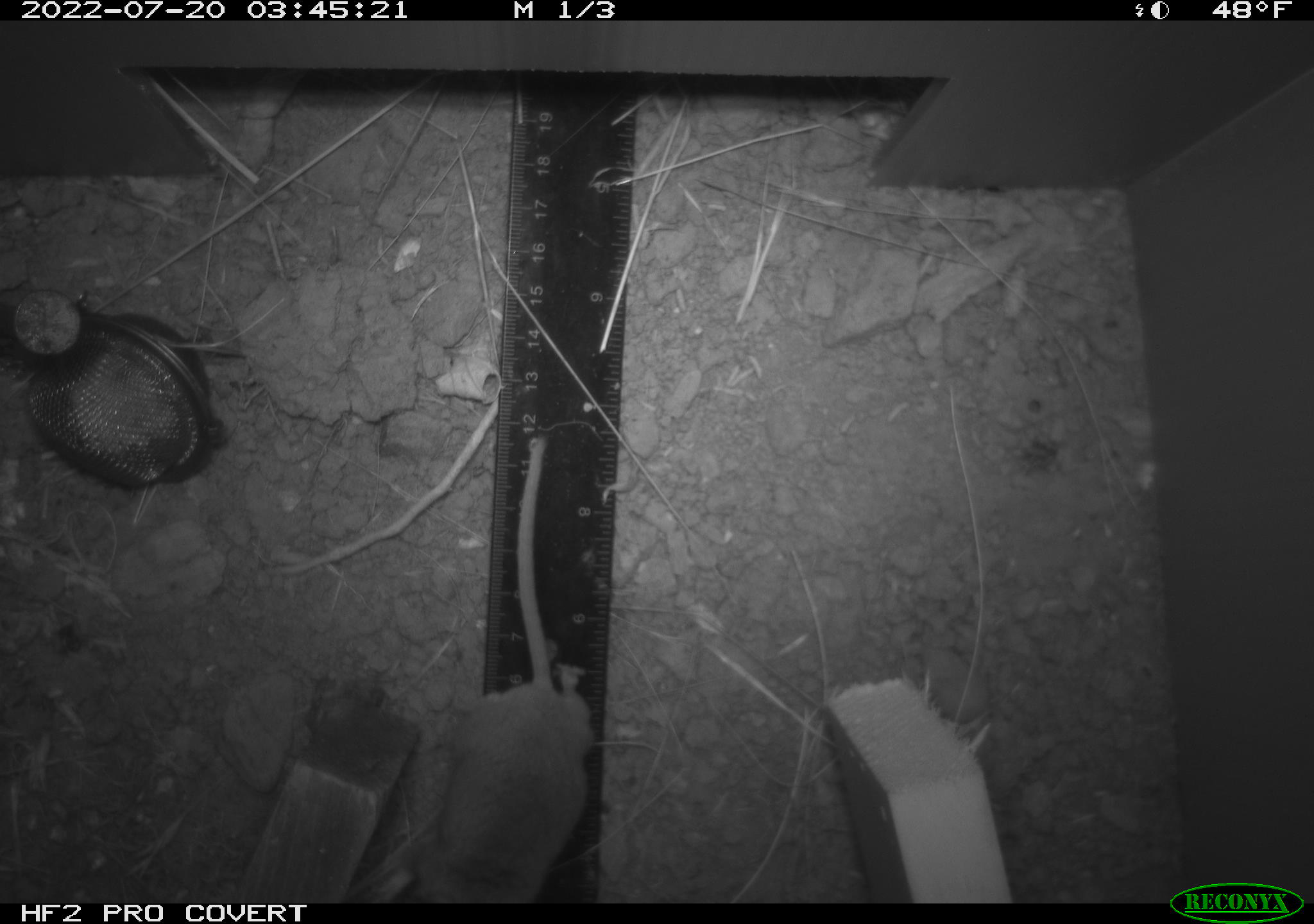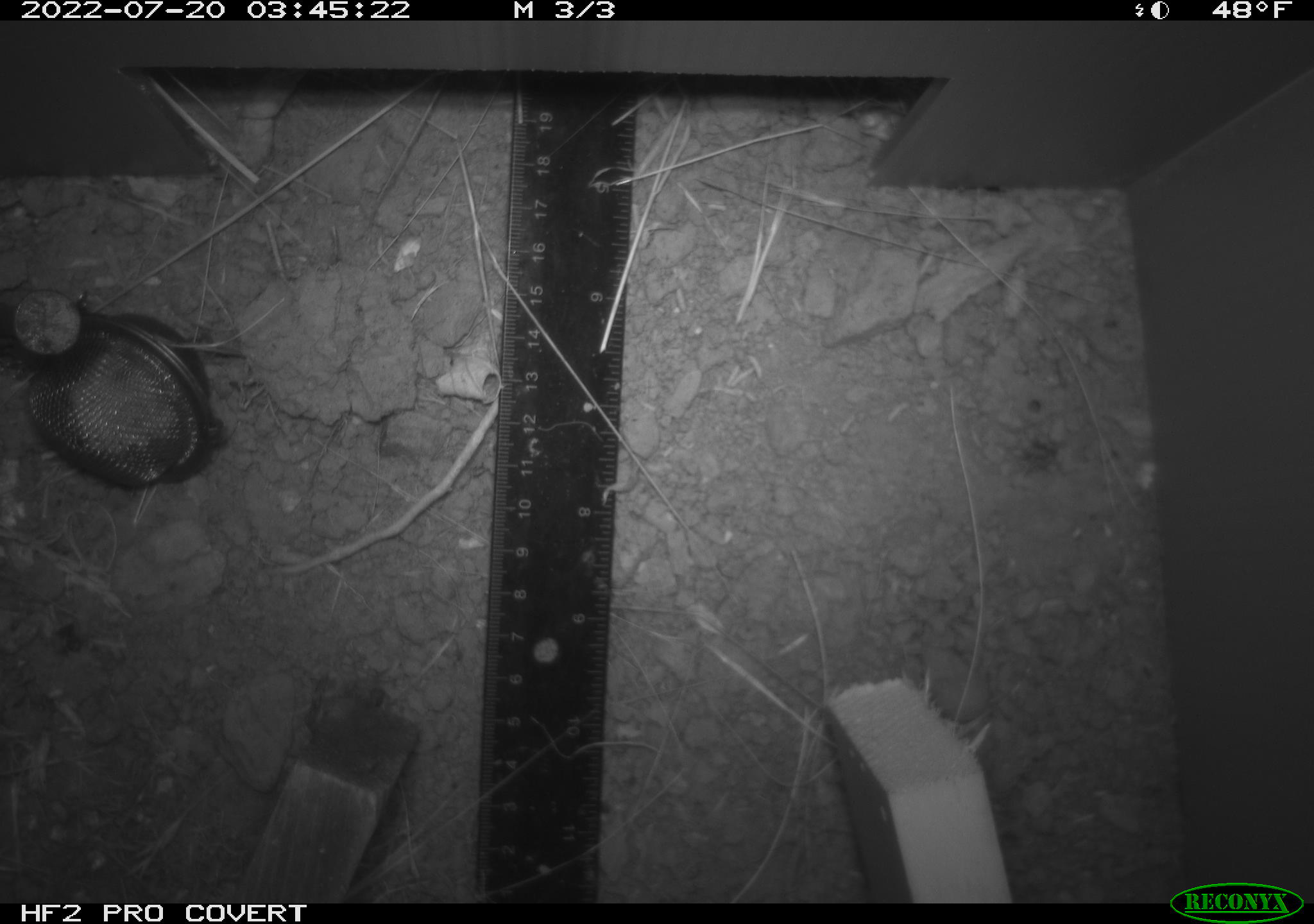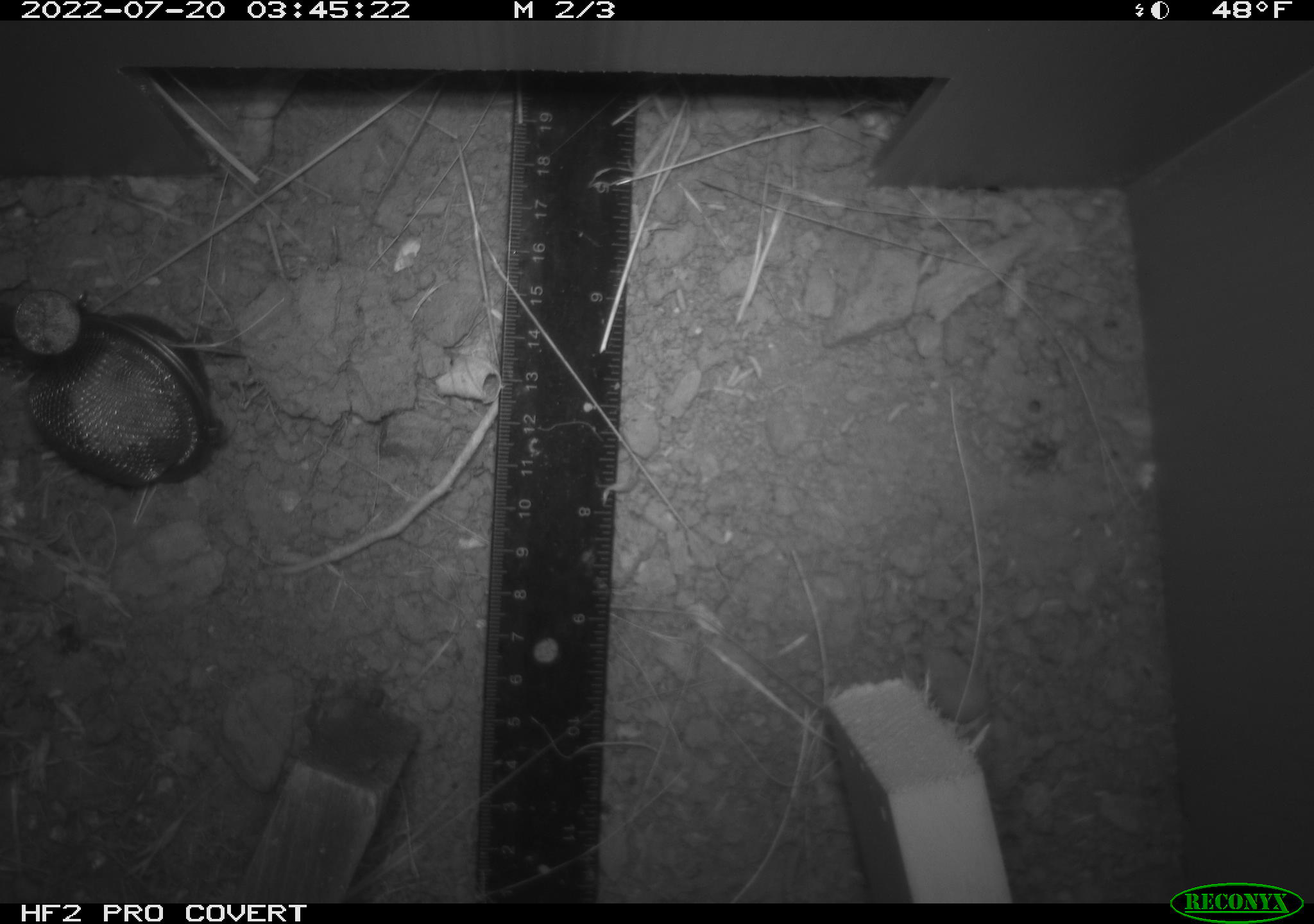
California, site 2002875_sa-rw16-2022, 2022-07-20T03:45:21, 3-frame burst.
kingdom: Animalia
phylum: Chordata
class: Mammalia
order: Rodentia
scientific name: Rodentia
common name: mouse species